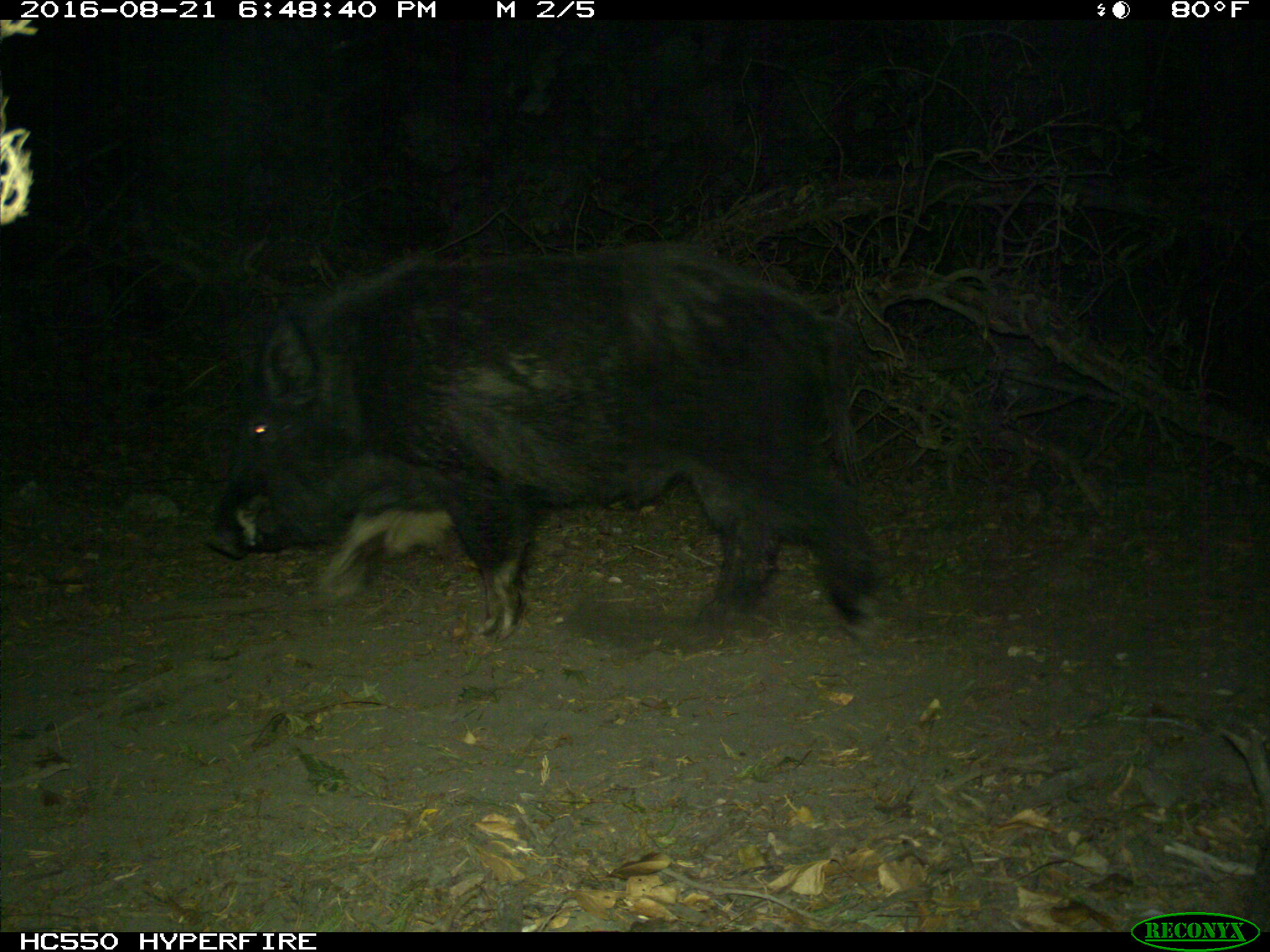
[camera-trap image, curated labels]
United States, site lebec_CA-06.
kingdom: Animalia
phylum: Chordata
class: Mammalia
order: Artiodactyla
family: Suidae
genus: Sus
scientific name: Sus scrofa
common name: wild boar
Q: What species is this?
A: Sus scrofa (wild boar).